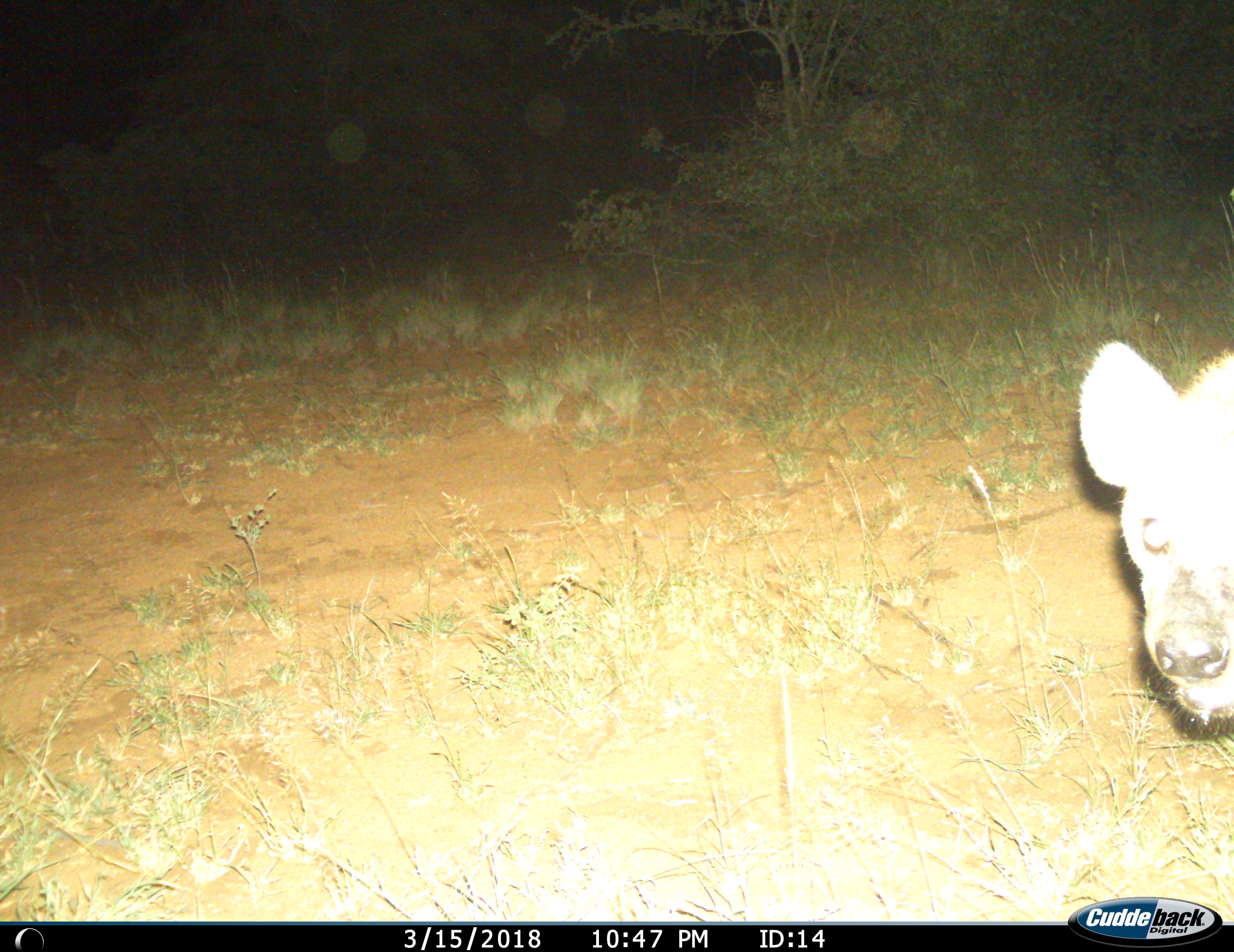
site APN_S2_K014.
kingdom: Animalia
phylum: Chordata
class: Mammalia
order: Carnivora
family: Hyaenidae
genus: Crocuta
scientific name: Crocuta crocuta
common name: spotted hyena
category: hyenaspotted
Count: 1.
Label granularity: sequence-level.